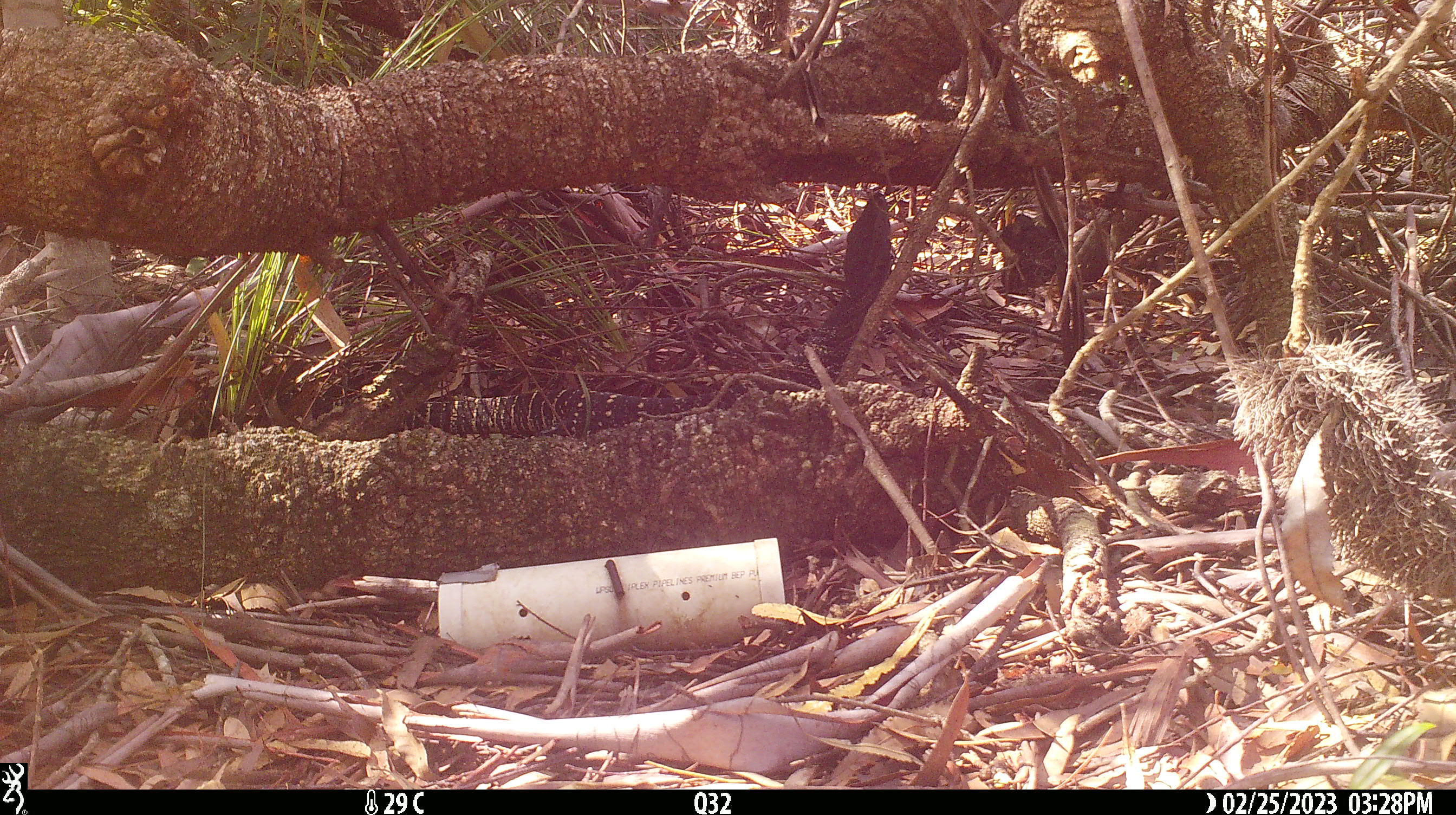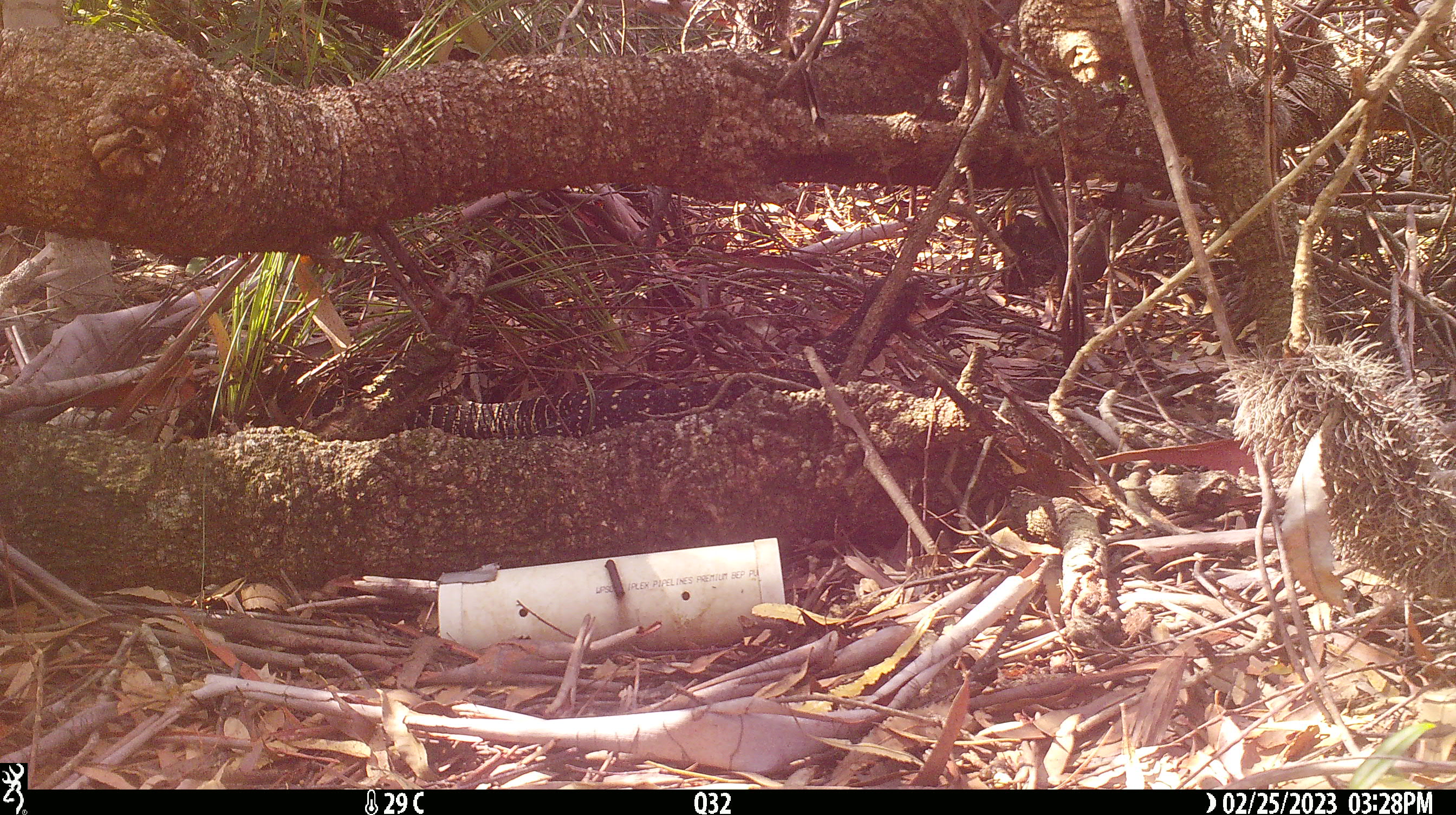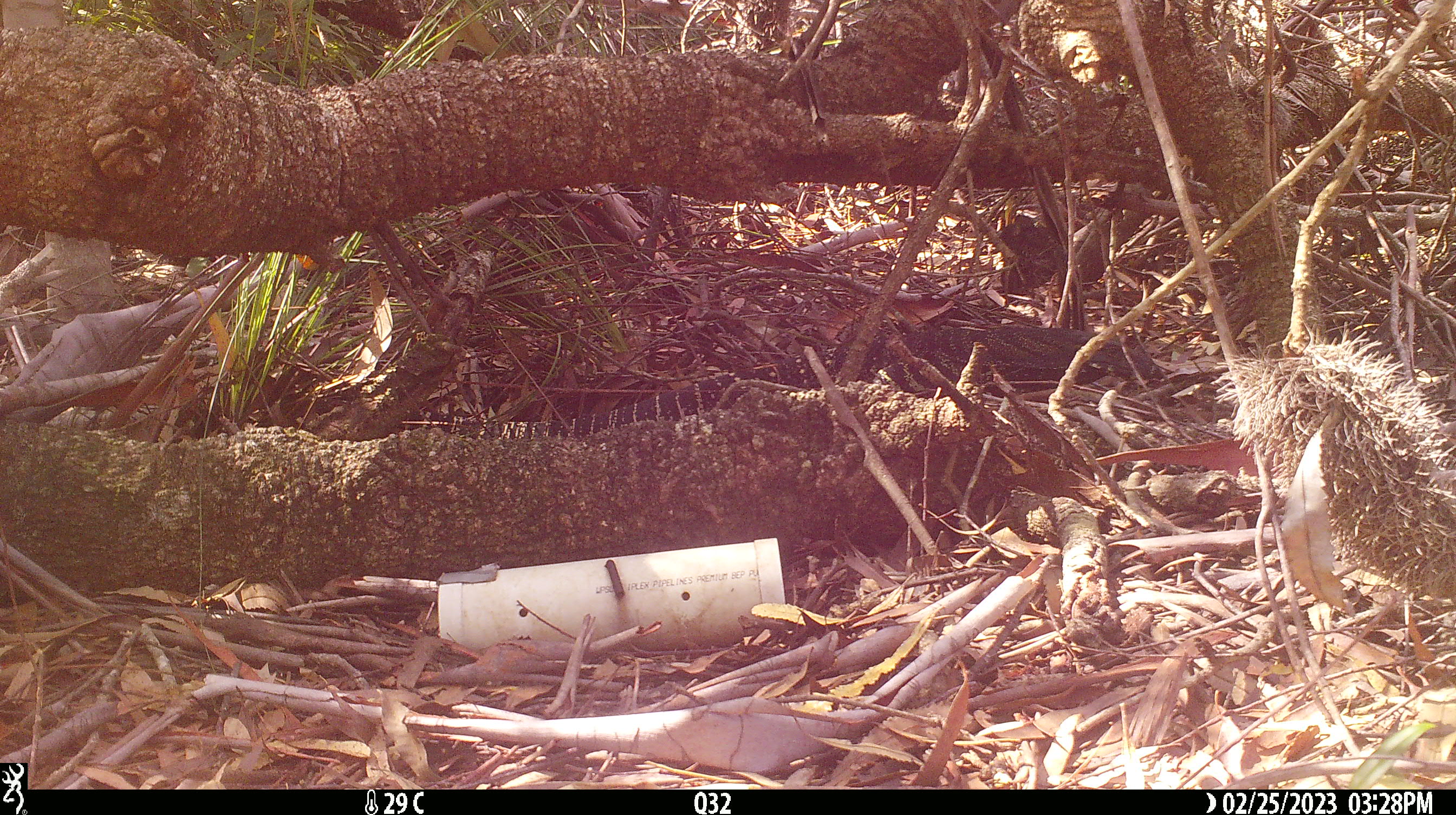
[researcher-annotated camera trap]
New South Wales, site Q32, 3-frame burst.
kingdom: Animalia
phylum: Chordata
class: Reptilia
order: Squamata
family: Varanidae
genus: Varanus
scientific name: Varanus varius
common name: lace monitor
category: goanna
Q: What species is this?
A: Goanna (lace monitor) (Varanus varius).